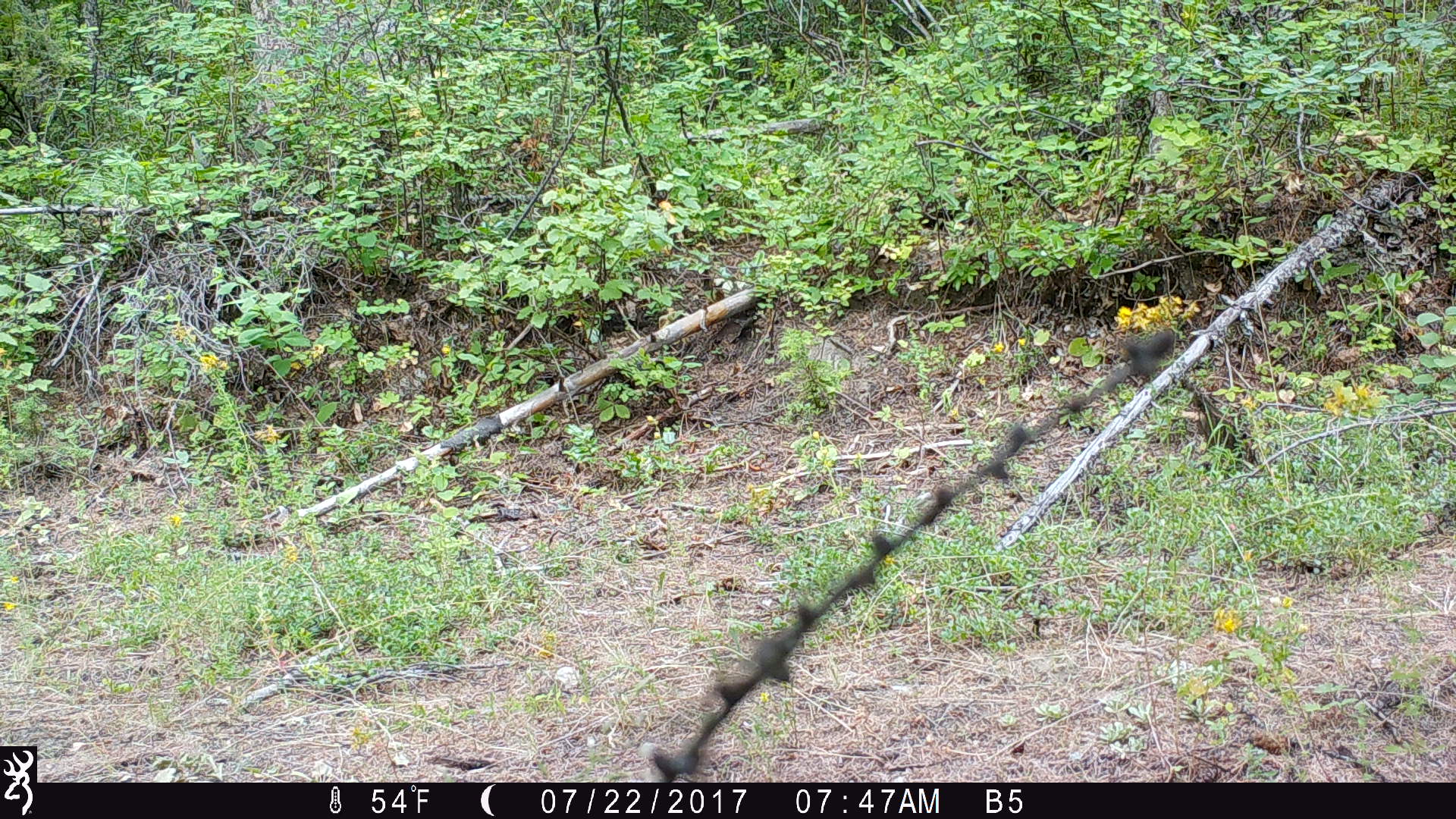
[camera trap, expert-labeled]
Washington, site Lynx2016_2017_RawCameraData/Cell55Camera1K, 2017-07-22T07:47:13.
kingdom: Animalia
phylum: Chordata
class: Mammalia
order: Carnivora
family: Canidae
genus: Canis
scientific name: Canis latrans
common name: coyote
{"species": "Canis latrans (coyote)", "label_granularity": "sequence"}